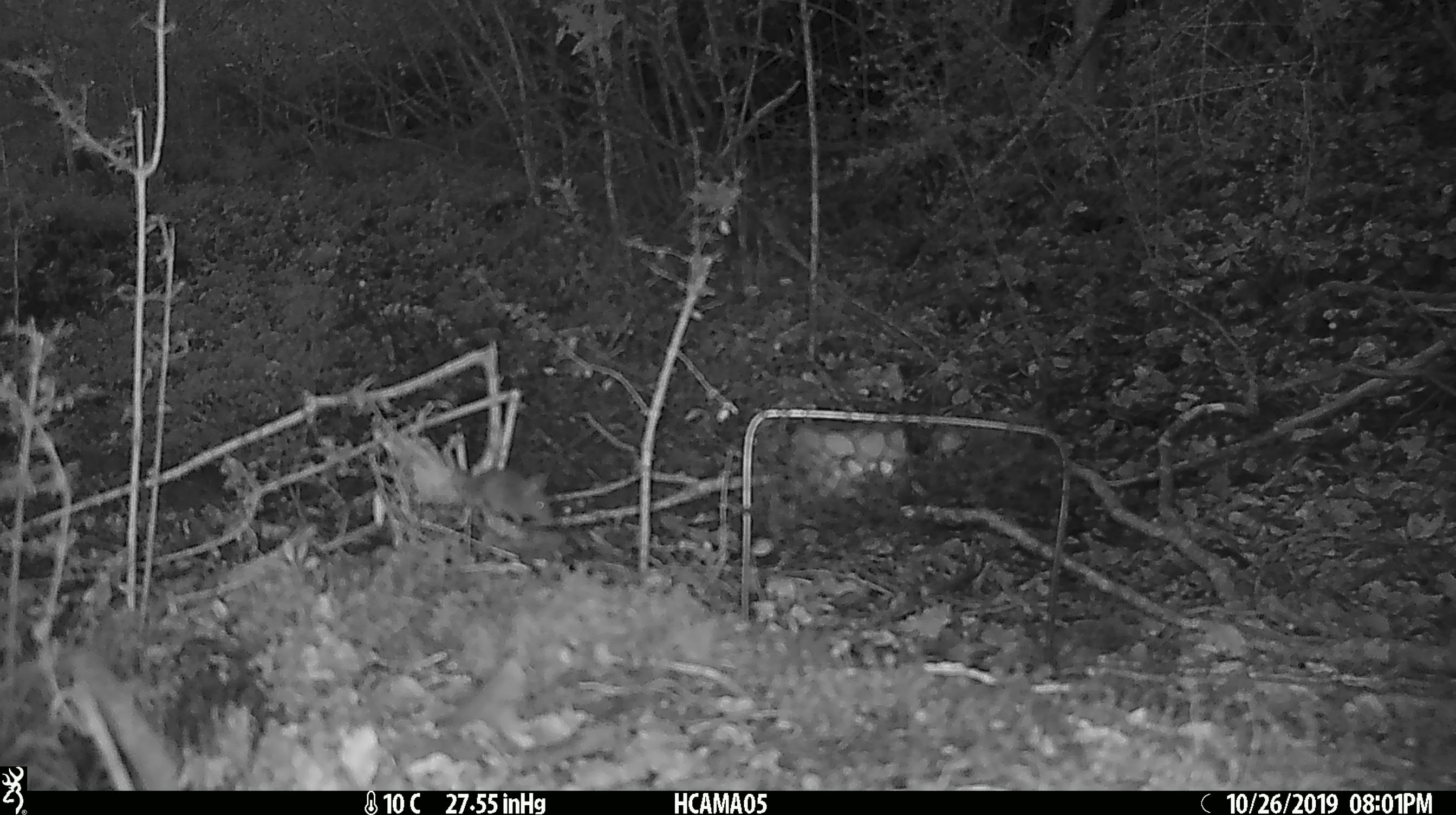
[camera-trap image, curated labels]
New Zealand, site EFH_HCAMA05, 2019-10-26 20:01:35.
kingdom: Animalia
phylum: Chordata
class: Mammalia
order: Rodentia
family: Muridae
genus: Mus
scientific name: Mus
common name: mouse